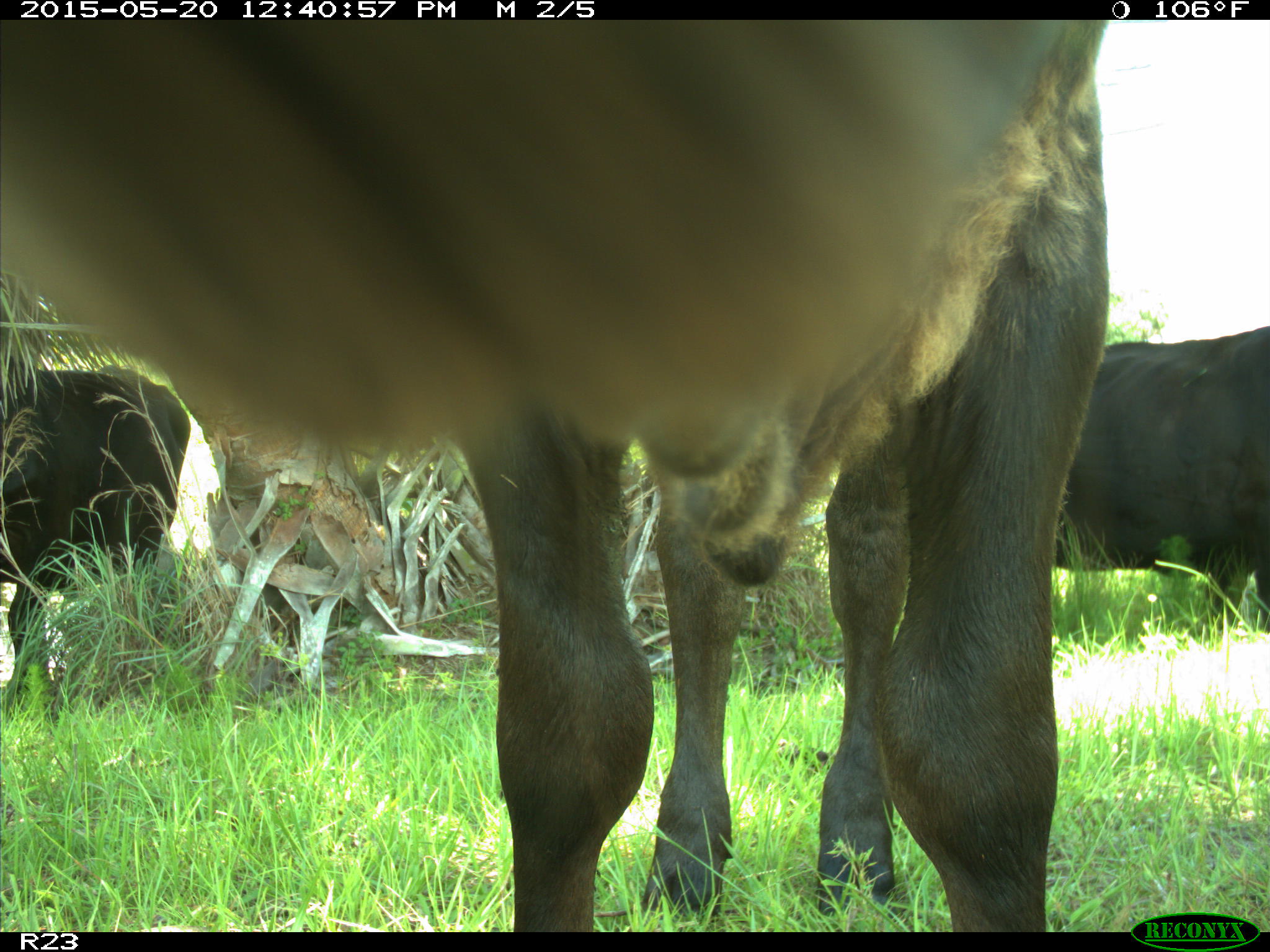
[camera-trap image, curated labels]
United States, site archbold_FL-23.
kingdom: Animalia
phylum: Chordata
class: Mammalia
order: Artiodactyla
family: Bovidae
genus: Bos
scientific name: Bos taurus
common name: domestic cow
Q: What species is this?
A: Bos taurus (domestic cow).